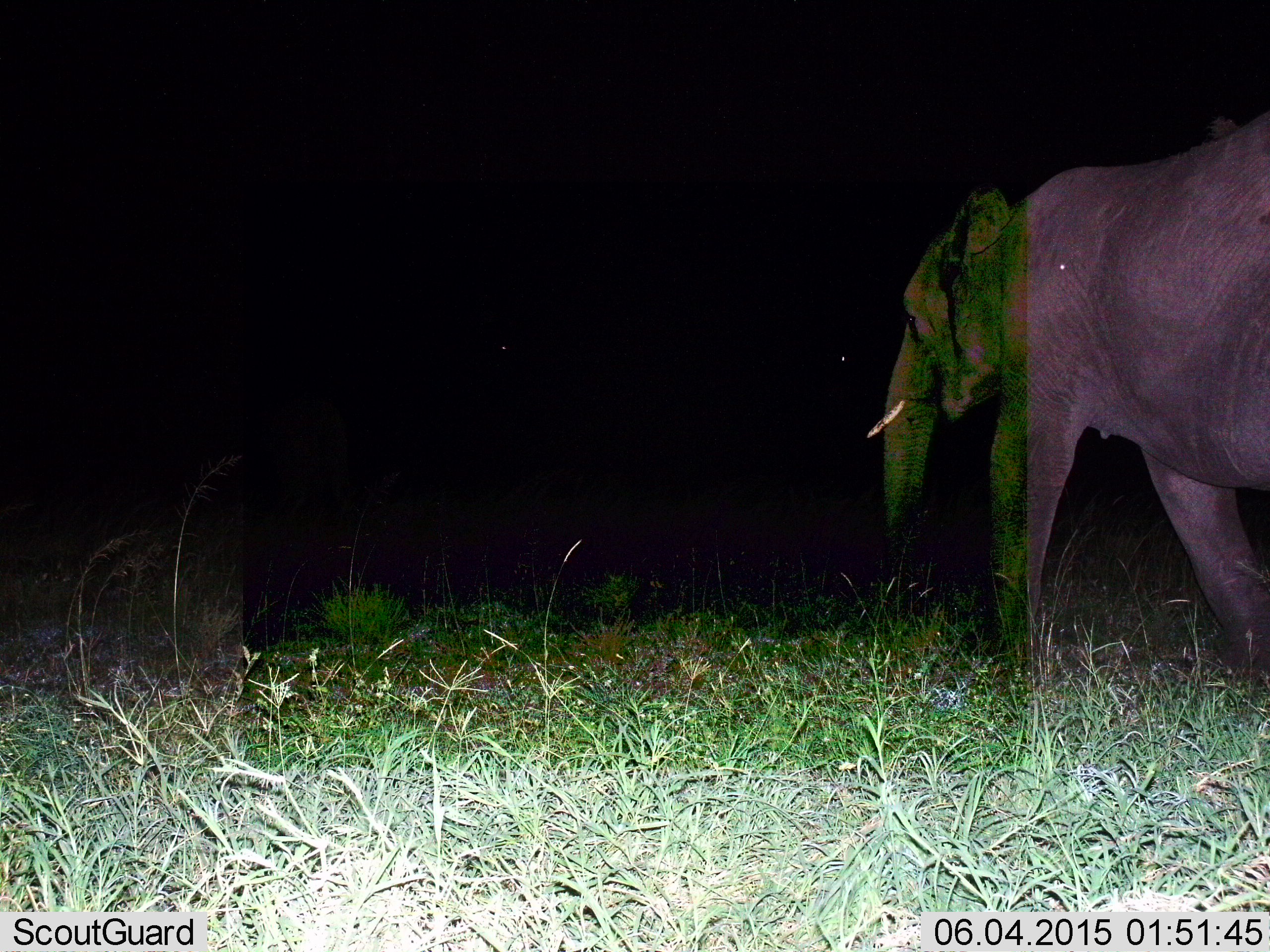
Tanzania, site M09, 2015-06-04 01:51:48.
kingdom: Animalia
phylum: Chordata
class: Mammalia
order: Proboscidea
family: Elephantidae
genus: Loxodonta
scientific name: Loxodonta africana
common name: african bush elephant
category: elephant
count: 1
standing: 10%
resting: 0%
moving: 90%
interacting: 0%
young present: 0%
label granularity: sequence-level